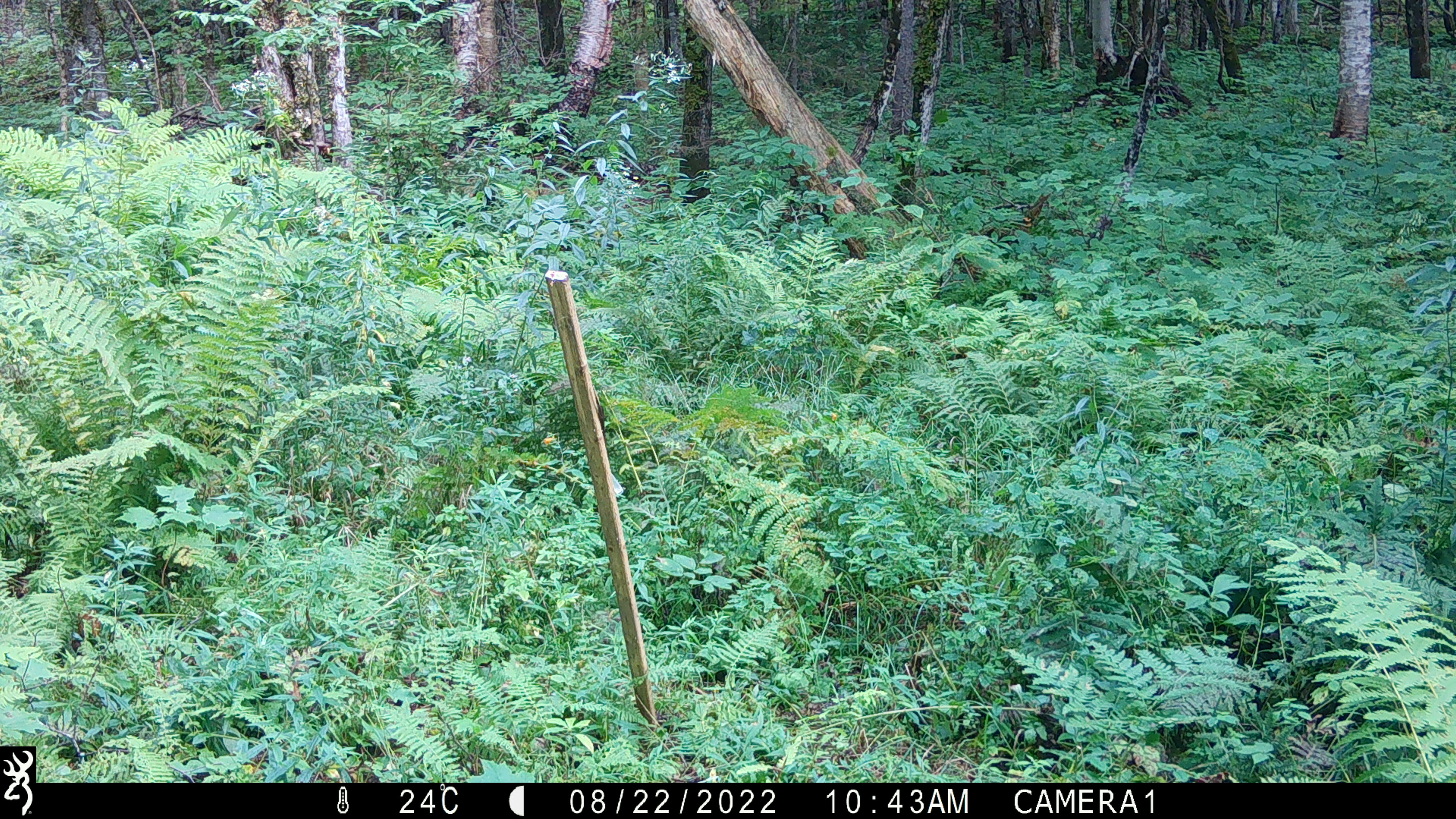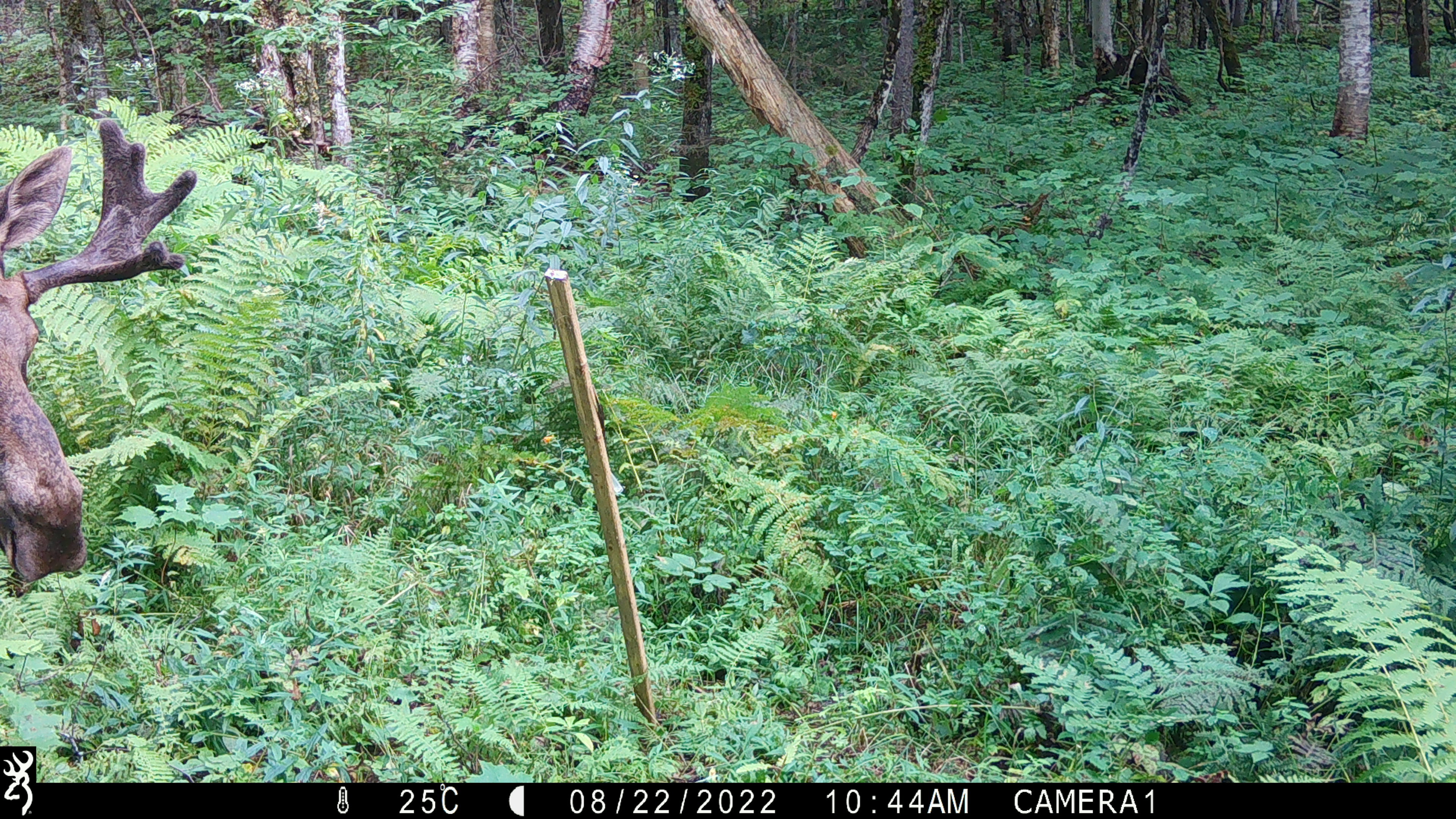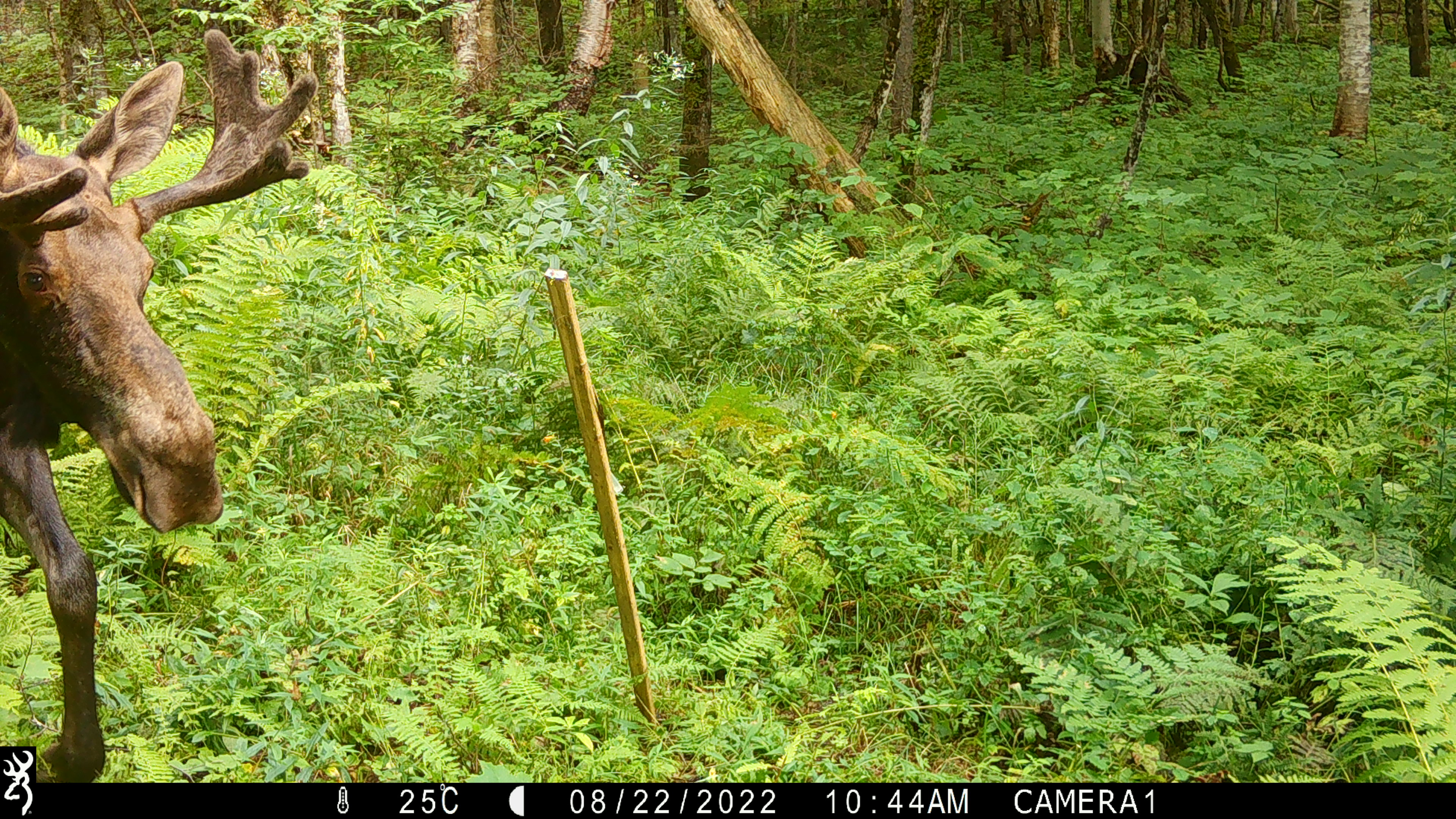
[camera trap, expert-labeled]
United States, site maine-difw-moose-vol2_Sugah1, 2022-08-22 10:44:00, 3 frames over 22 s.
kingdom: Animalia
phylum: Chordata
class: Mammalia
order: Artiodactyla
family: Cervidae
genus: Alces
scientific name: Alces alces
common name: moose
Moose (Alces alces).